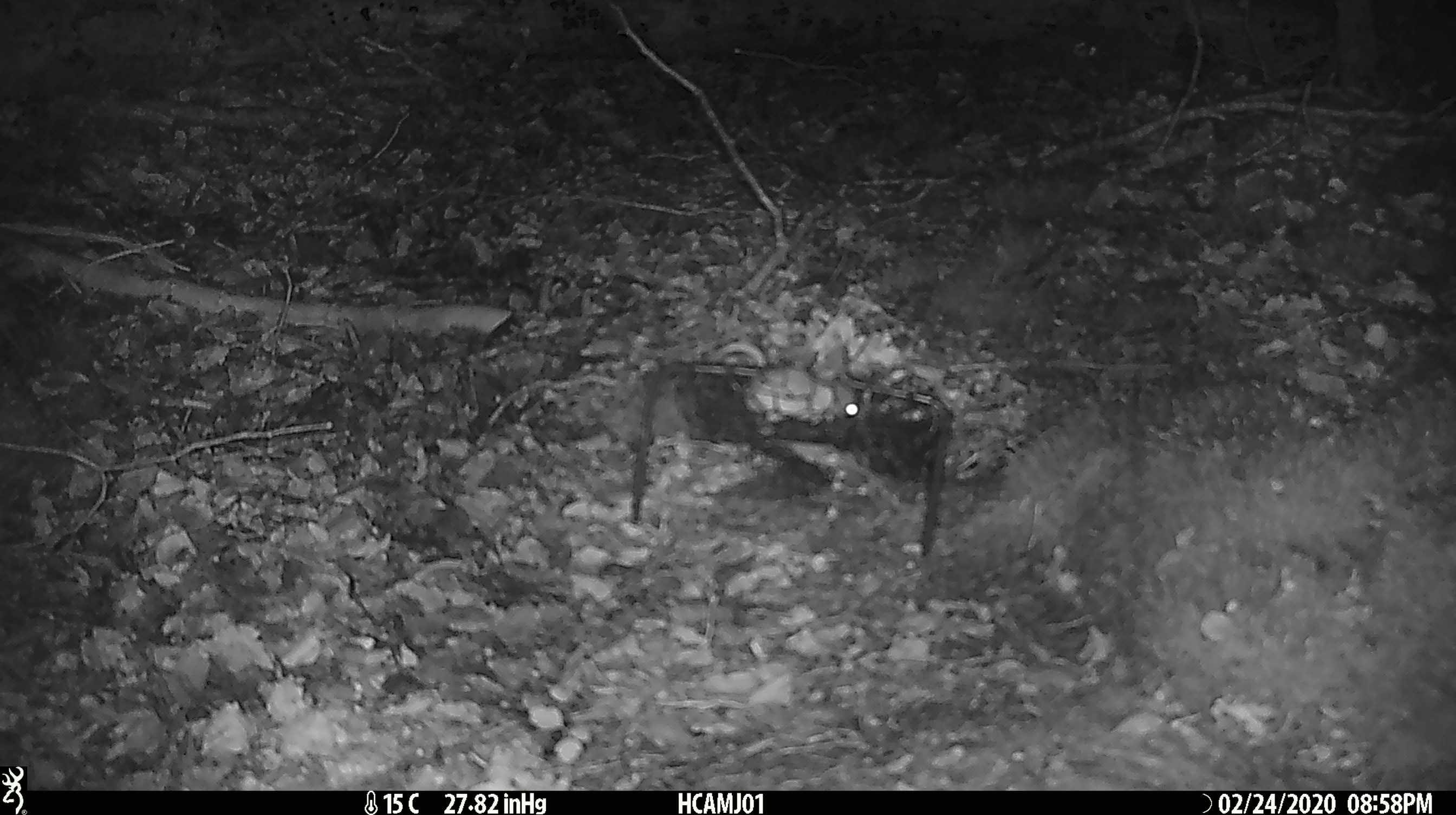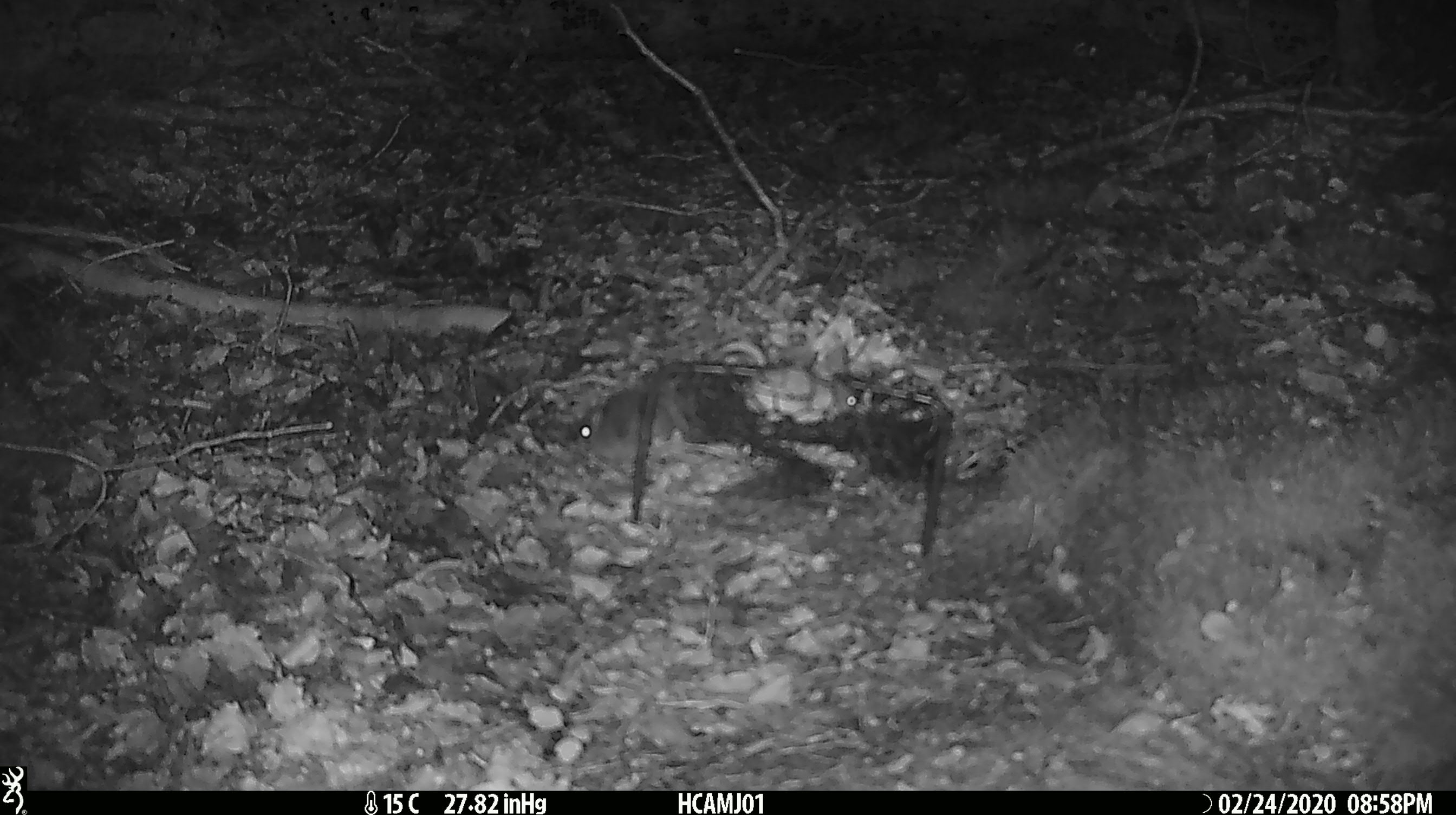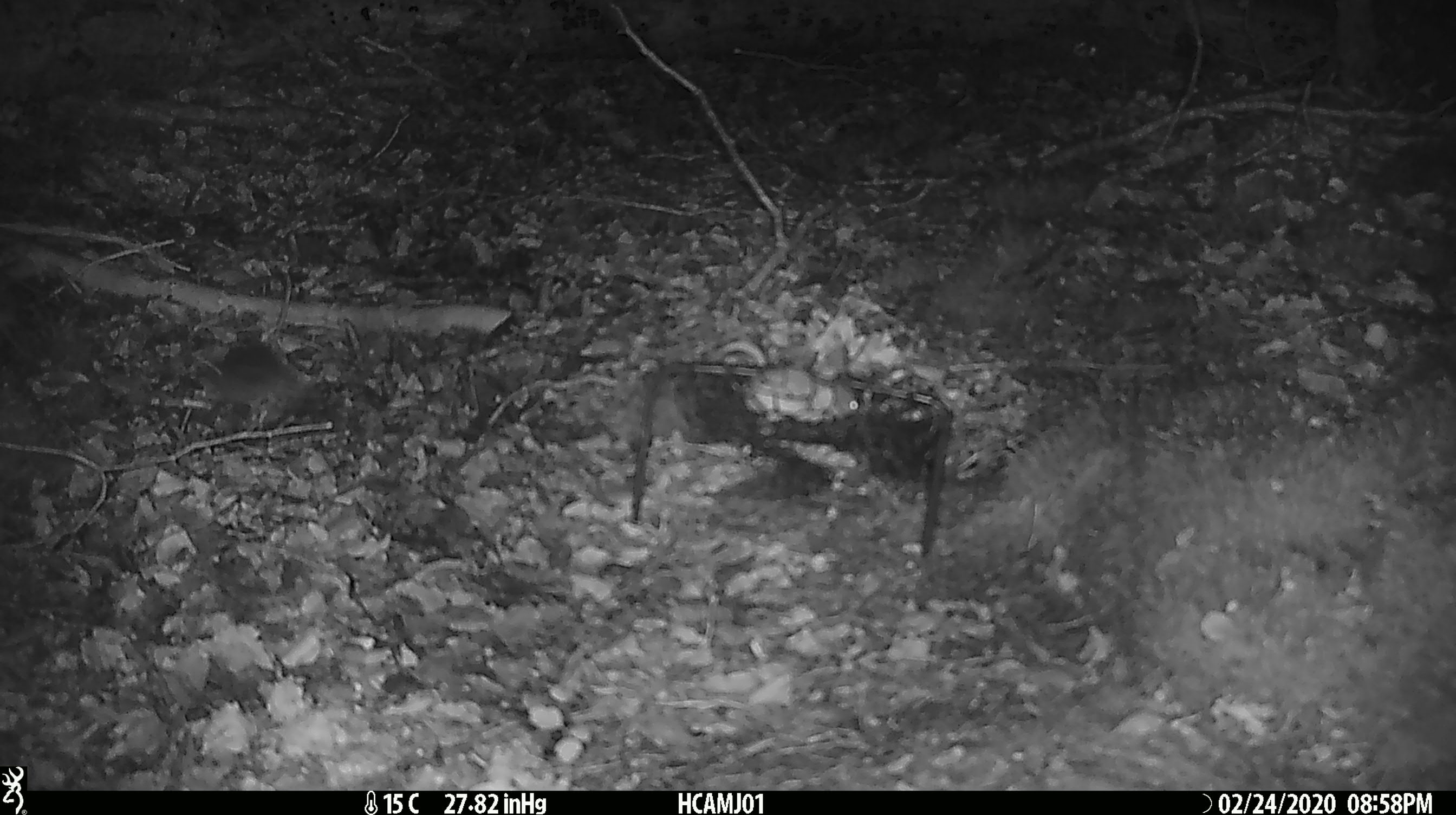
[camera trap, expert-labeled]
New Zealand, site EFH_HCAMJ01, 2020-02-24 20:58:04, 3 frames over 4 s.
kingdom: Animalia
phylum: Chordata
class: Mammalia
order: Rodentia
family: Muridae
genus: Mus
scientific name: Mus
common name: mouse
Mouse (Mus).